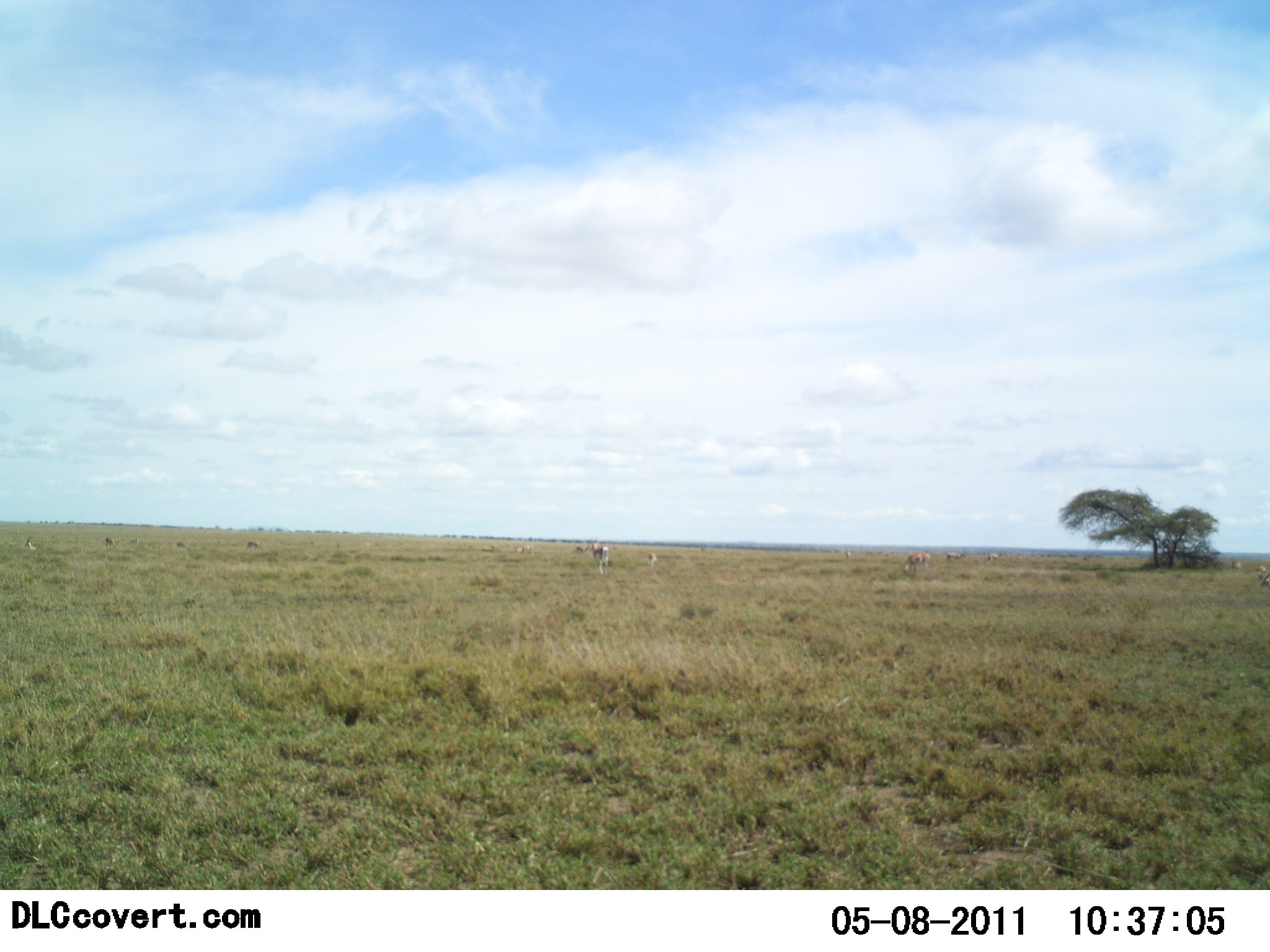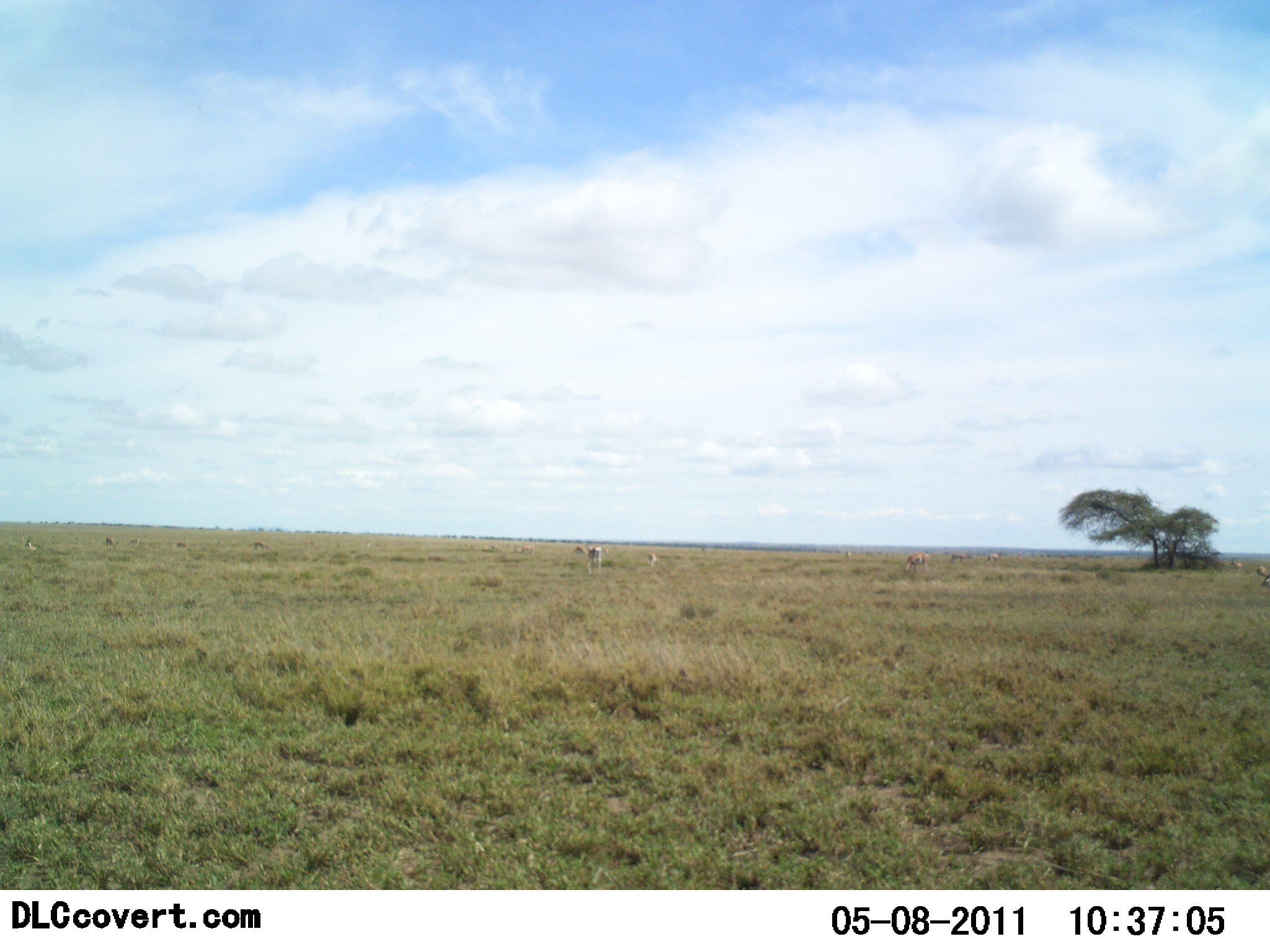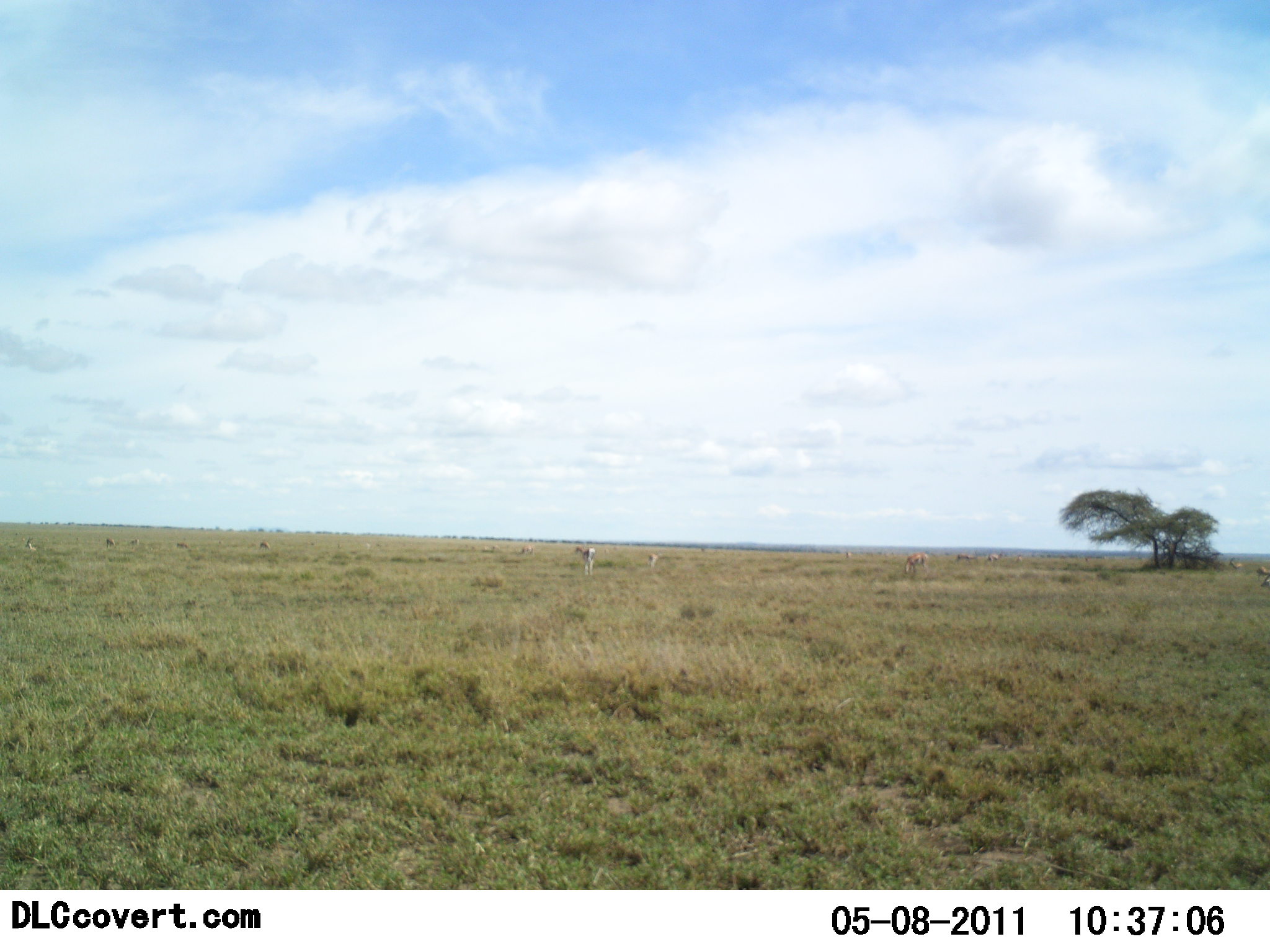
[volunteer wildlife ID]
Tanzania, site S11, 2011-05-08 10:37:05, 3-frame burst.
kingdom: Animalia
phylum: Chordata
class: Mammalia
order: Artiodactyla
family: Bovidae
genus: Eudorcas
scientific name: Eudorcas thomsonii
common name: thomson's gazelle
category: gazellethomsons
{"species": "gazellethomsons (thomson's gazelle) (Eudorcas thomsonii)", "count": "11-50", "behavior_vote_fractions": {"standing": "40%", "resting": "20%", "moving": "100%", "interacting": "0%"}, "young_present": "0%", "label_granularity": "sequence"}